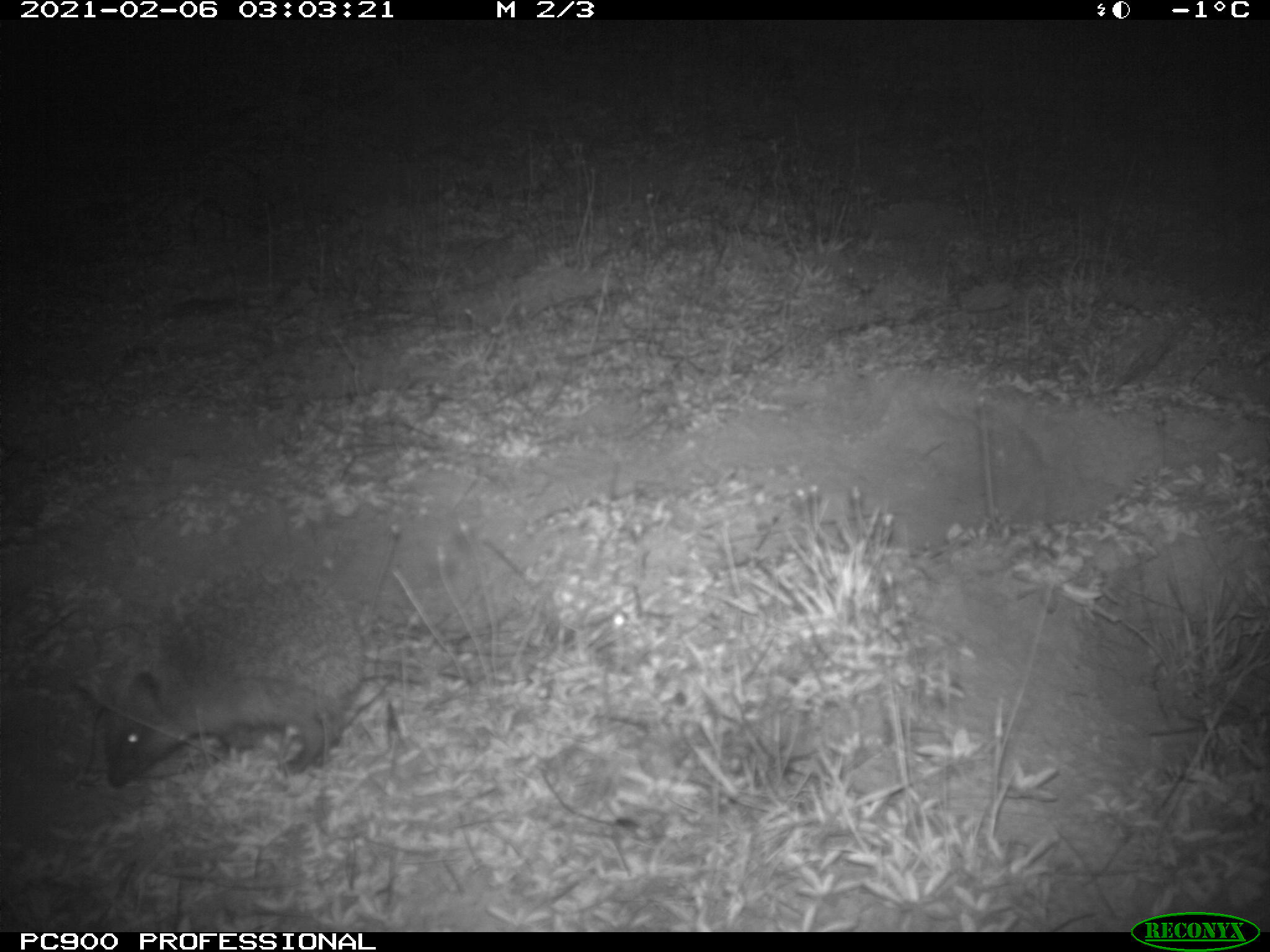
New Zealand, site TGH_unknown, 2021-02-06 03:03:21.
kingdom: Animalia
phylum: Chordata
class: Mammalia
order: Eulipotyphla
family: Erinaceidae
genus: Erinaceus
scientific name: Erinaceus europaeus europaeus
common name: european hedgehog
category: hedgehog